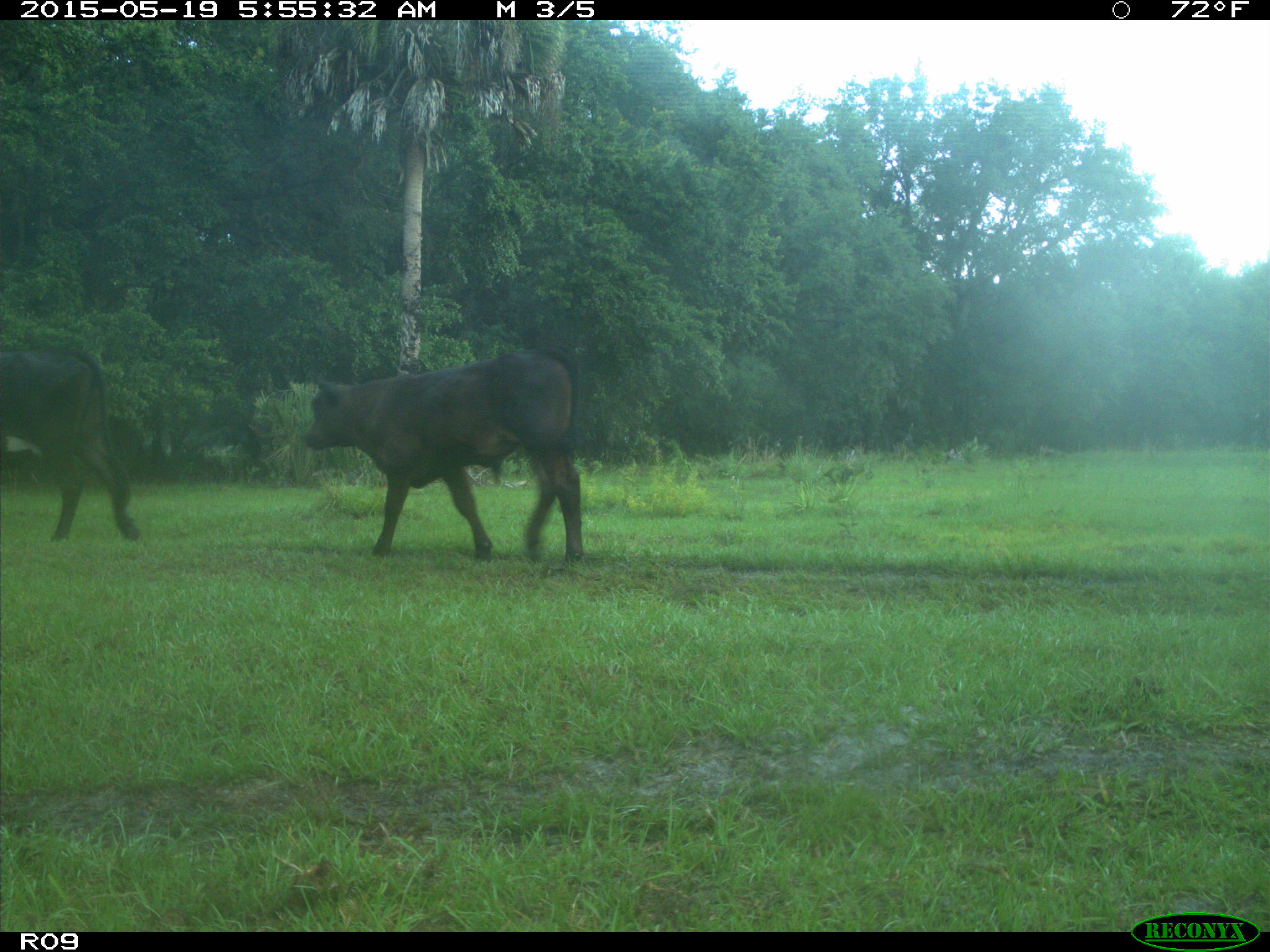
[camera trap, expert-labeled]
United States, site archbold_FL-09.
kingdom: Animalia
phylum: Chordata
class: Mammalia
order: Artiodactyla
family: Bovidae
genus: Bos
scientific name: Bos taurus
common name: domestic cow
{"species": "Bos taurus (domestic cow)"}